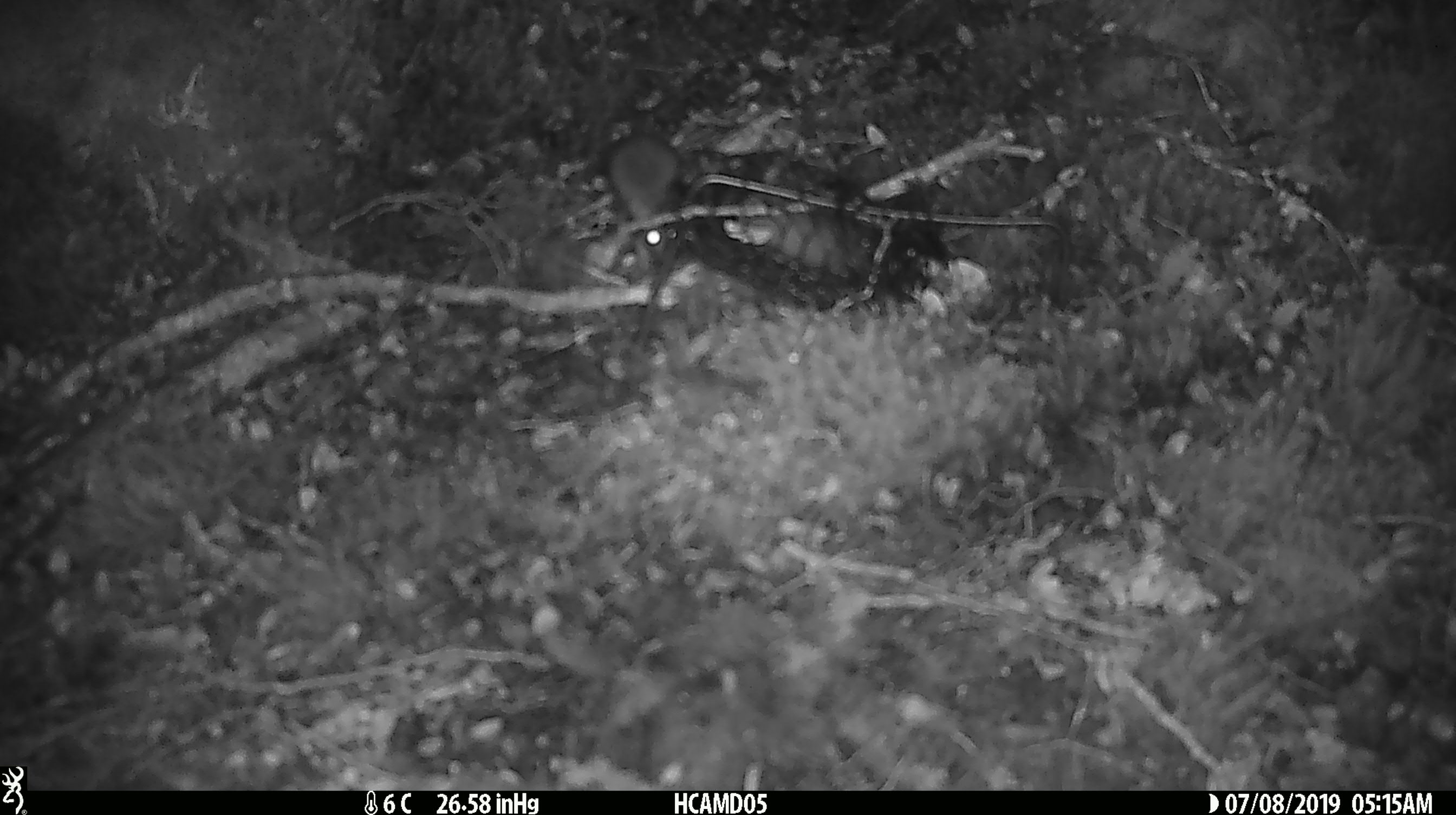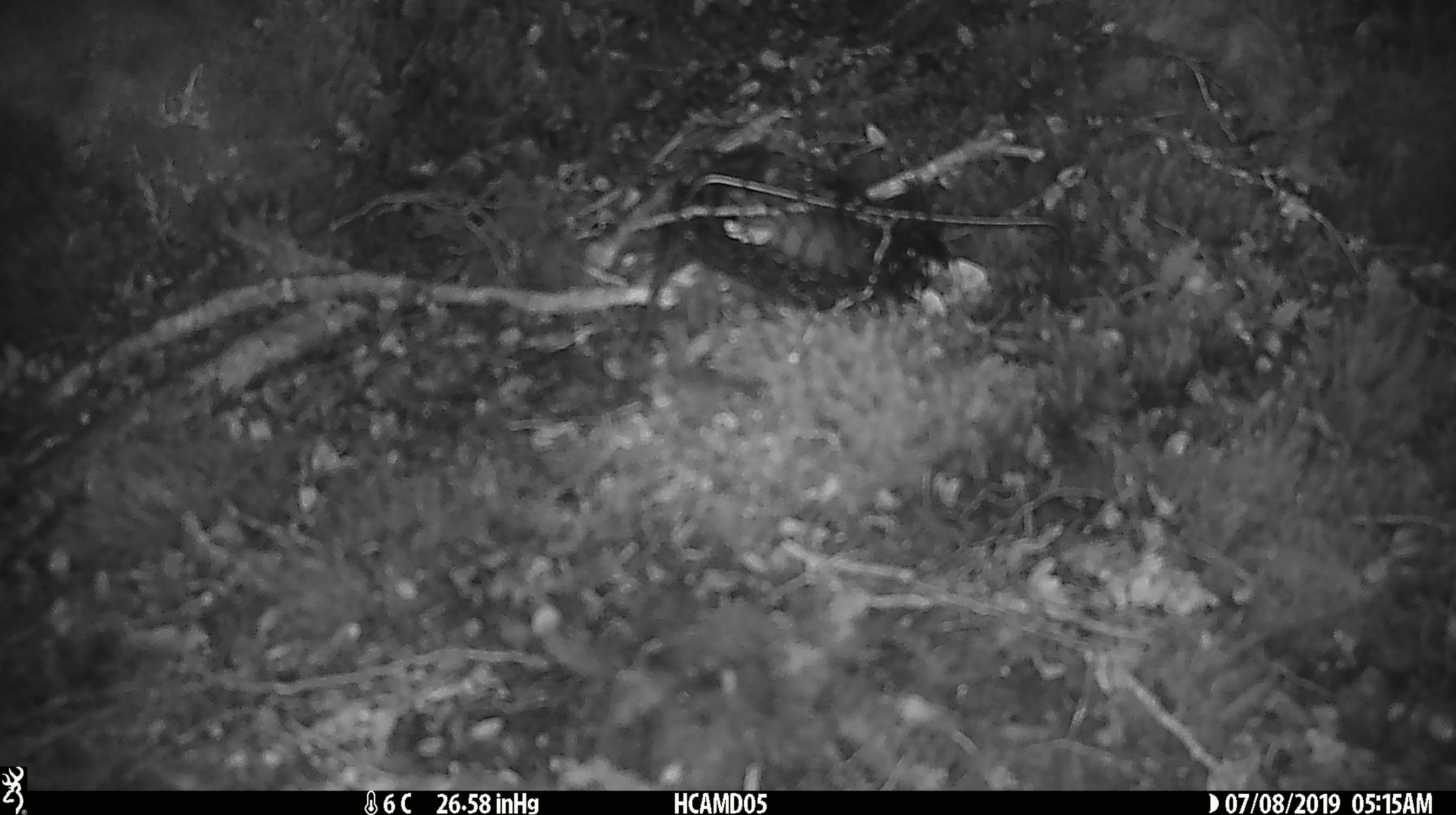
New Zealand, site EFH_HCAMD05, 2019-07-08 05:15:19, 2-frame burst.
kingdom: Animalia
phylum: Chordata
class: Mammalia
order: Rodentia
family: Muridae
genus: Mus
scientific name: Mus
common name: mouse